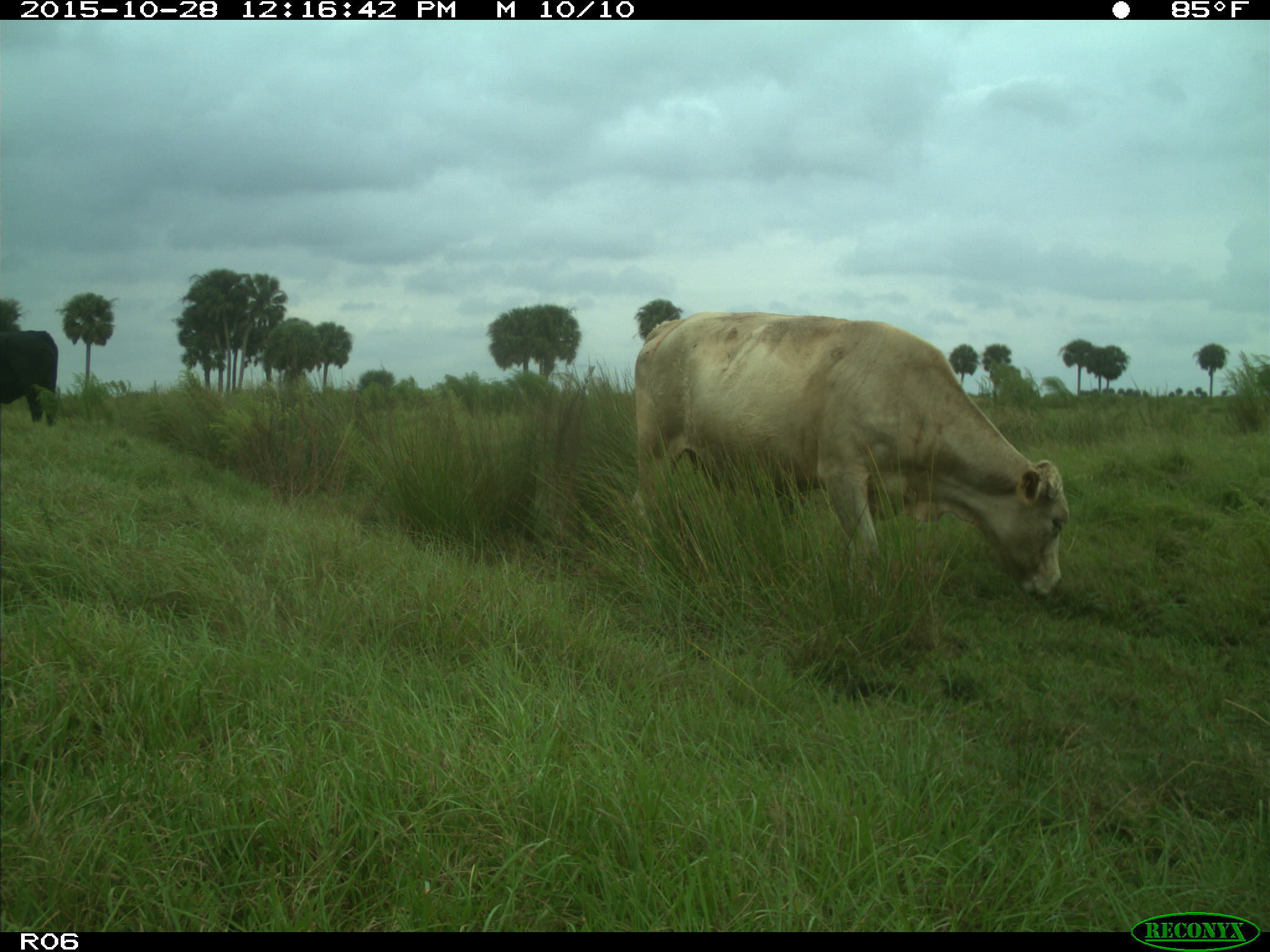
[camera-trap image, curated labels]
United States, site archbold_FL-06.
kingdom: Animalia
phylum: Chordata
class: Mammalia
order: Artiodactyla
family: Bovidae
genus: Bos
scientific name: Bos taurus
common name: domestic cow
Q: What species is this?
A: Bos taurus (domestic cow).